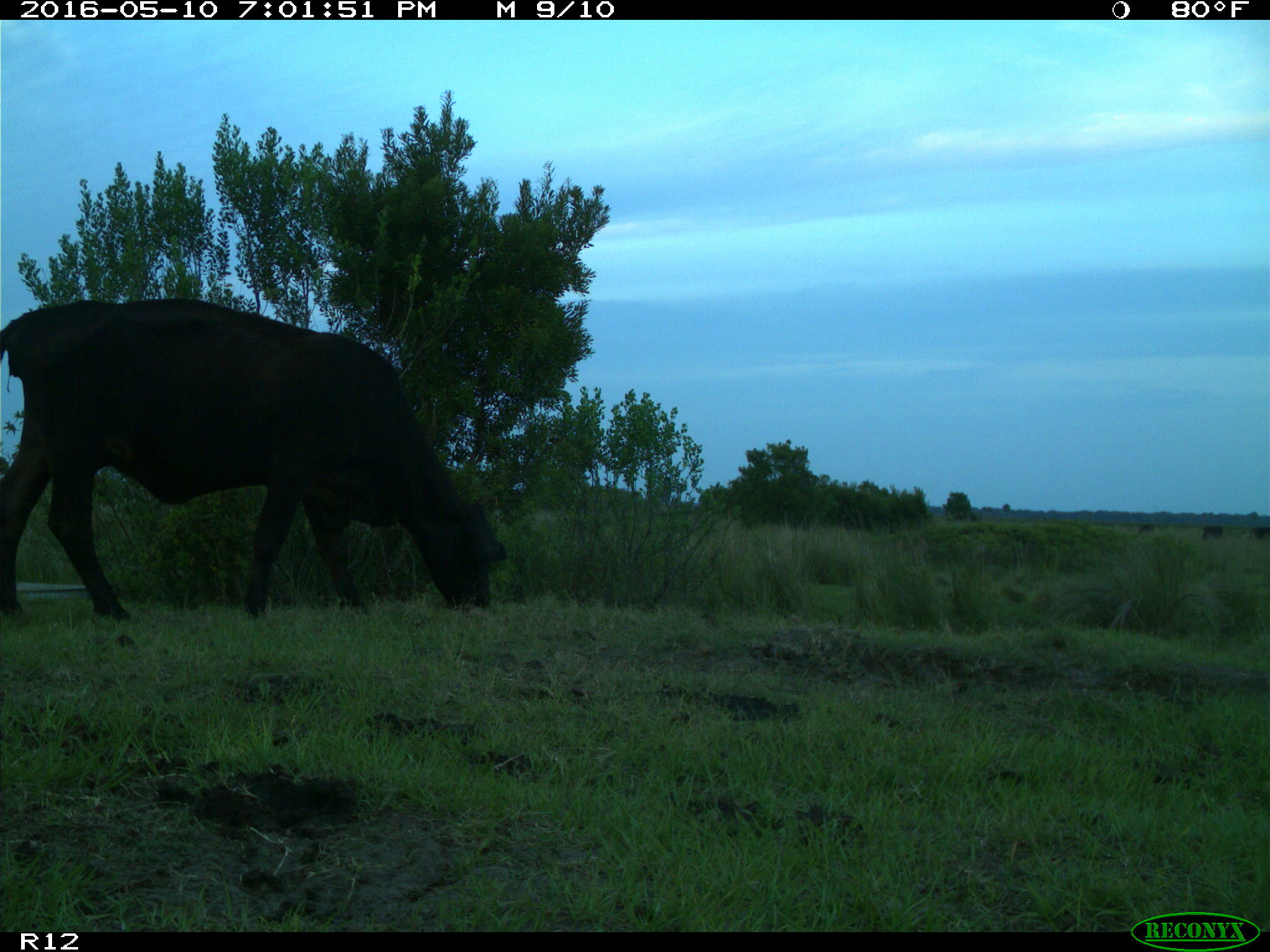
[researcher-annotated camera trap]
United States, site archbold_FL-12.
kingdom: Animalia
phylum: Chordata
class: Mammalia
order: Artiodactyla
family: Bovidae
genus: Bos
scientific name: Bos taurus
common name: domestic cow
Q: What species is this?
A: Bos taurus (domestic cow).